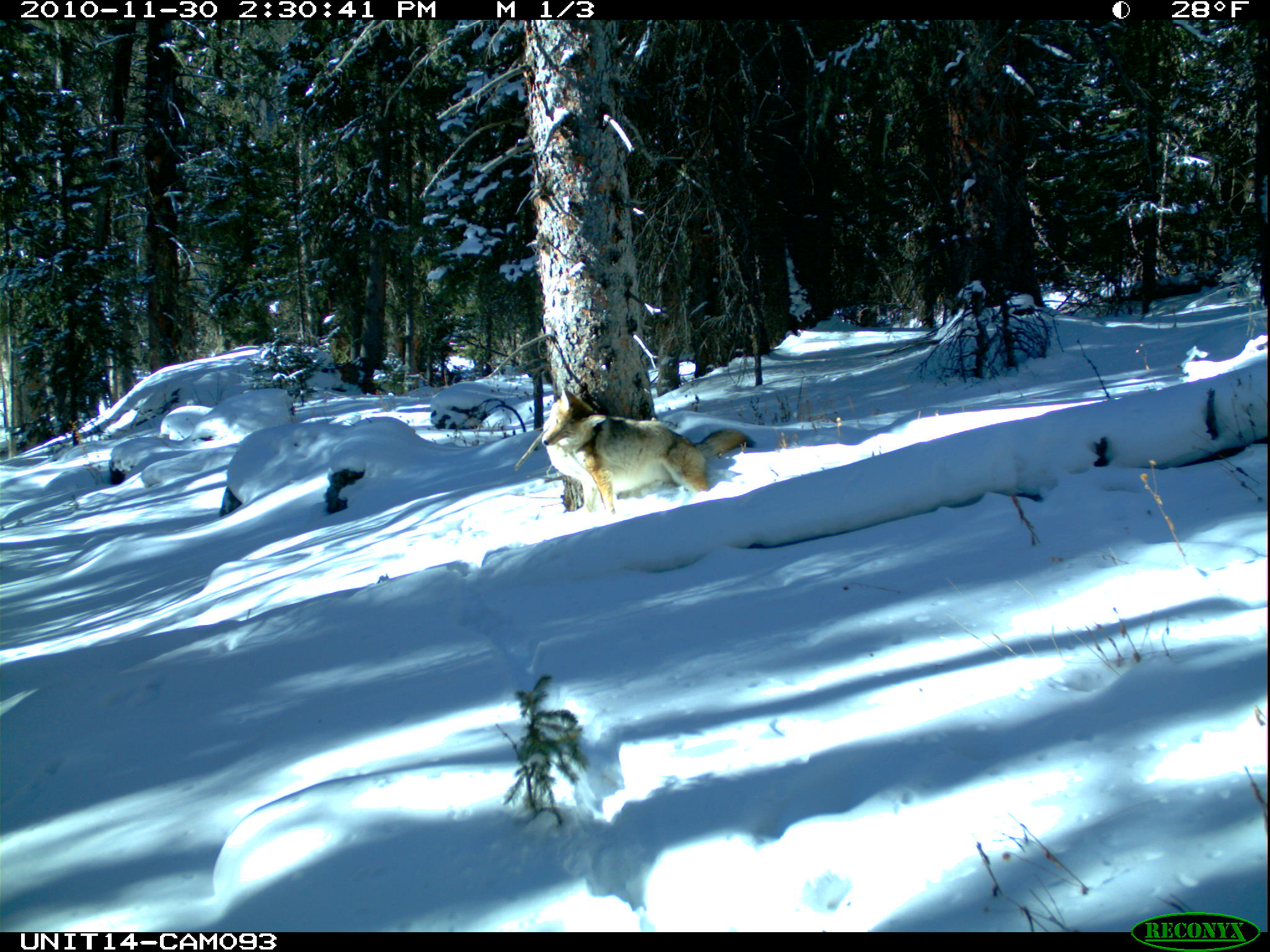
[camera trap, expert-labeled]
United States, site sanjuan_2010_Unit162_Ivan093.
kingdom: Animalia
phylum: Chordata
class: Mammalia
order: Carnivora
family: Canidae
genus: Canis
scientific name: Canis latrans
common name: coyote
Canis latrans (coyote).